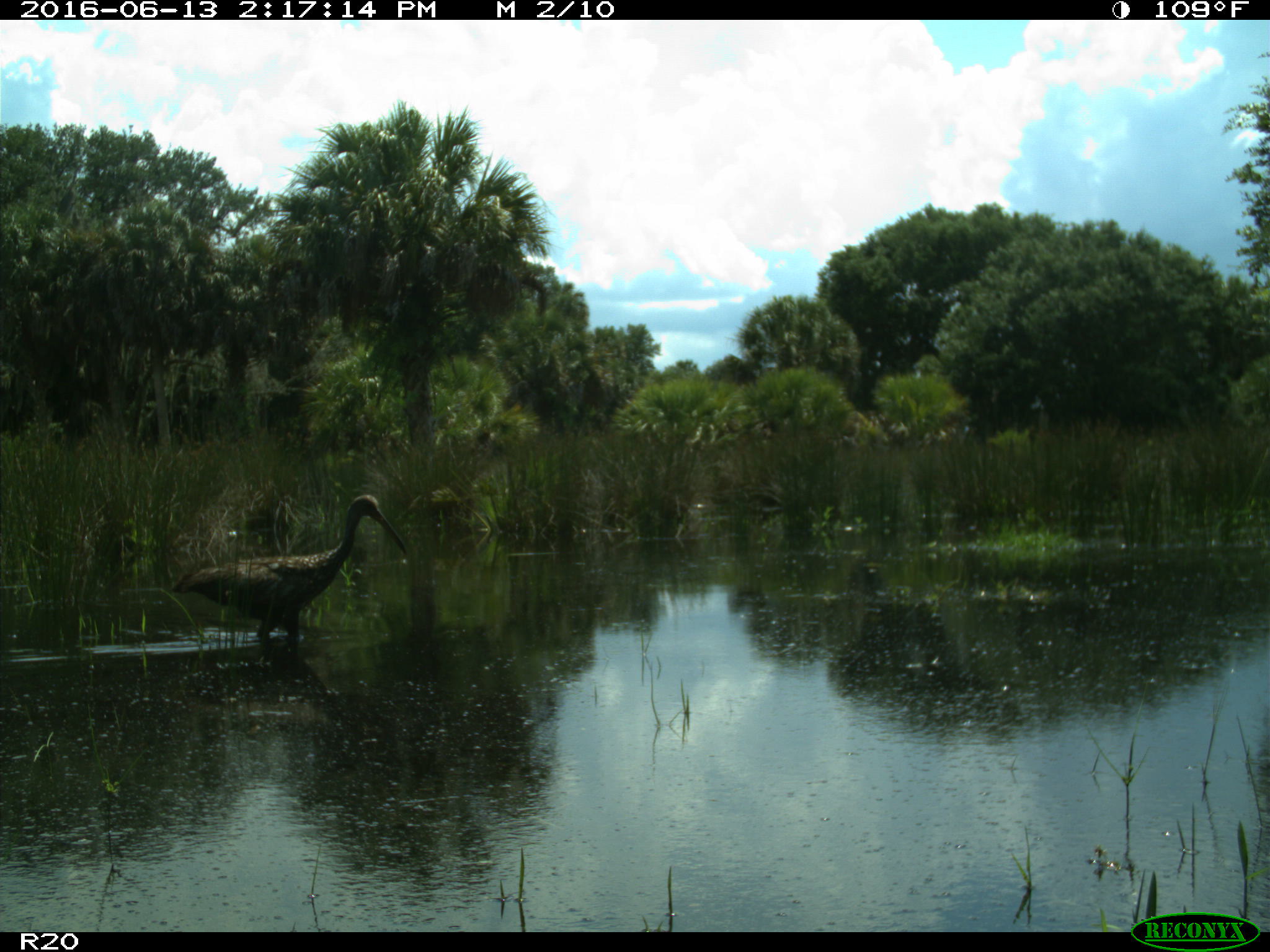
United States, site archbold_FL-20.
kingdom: Animalia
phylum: Chordata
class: Aves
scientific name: Aves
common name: birds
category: unidentified bird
Unidentified bird (birds) (Aves).